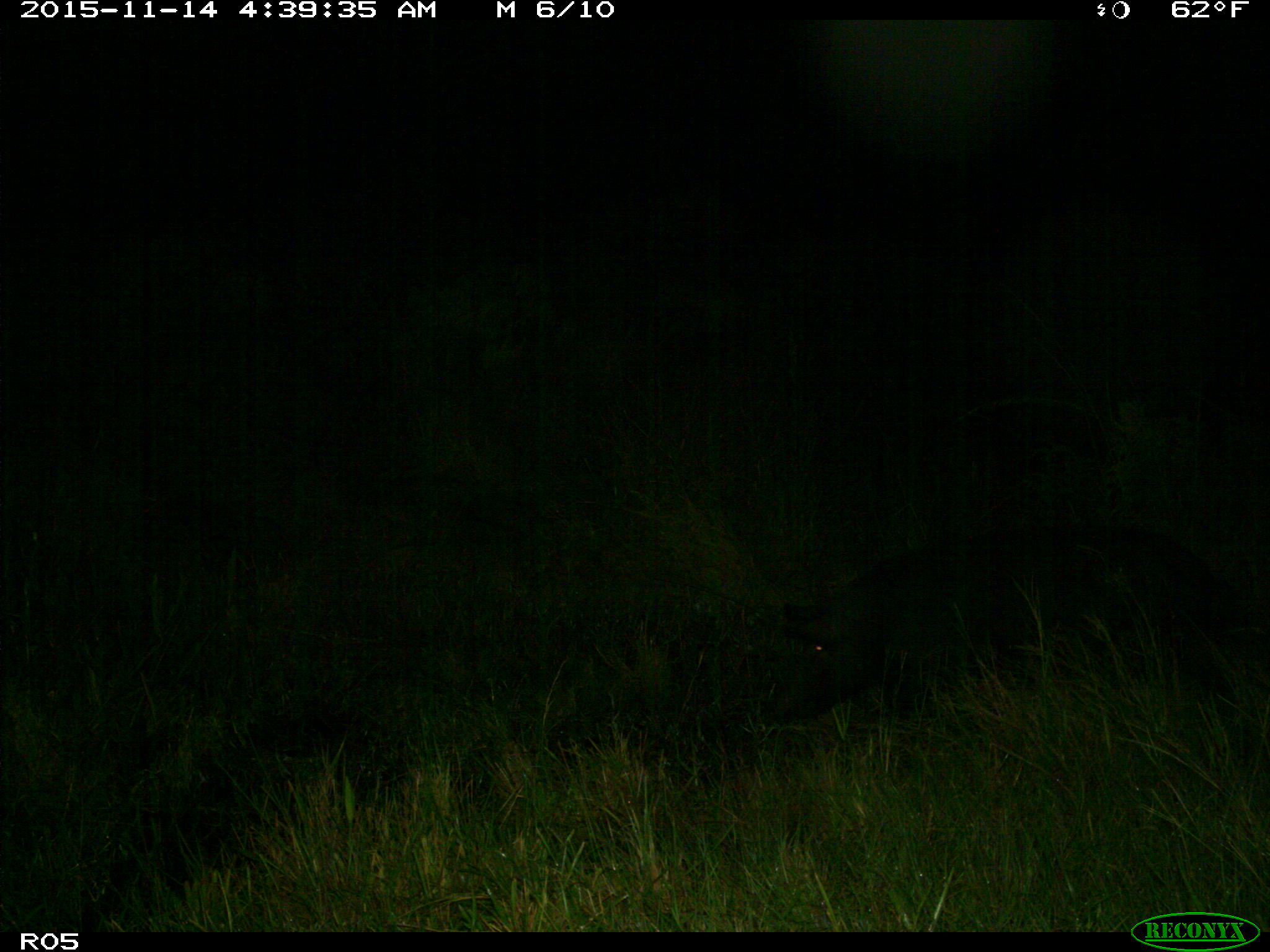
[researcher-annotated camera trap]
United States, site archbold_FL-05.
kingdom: Animalia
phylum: Chordata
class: Mammalia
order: Artiodactyla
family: Suidae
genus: Sus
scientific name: Sus scrofa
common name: wild boar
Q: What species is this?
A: Sus scrofa (wild boar).